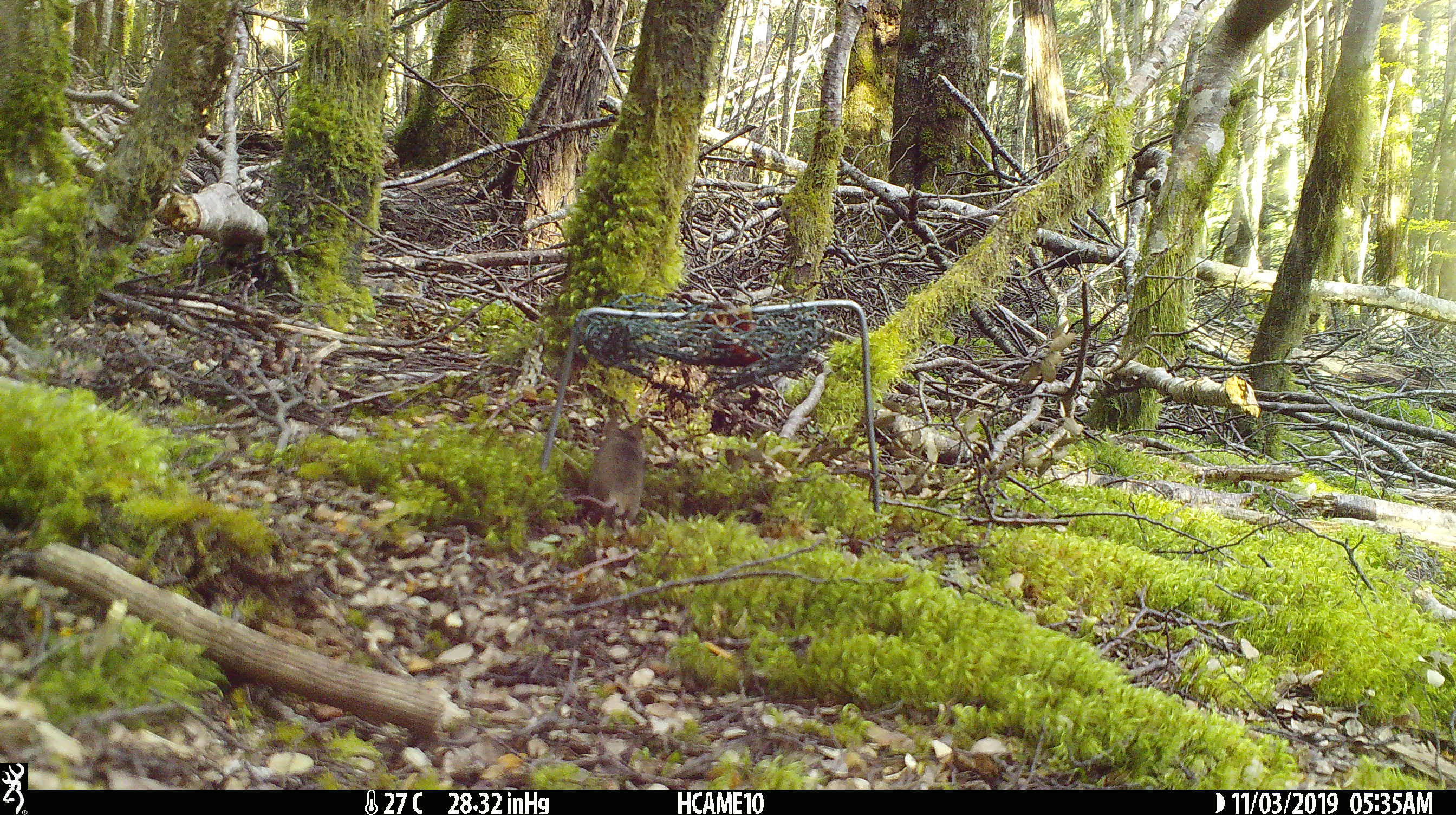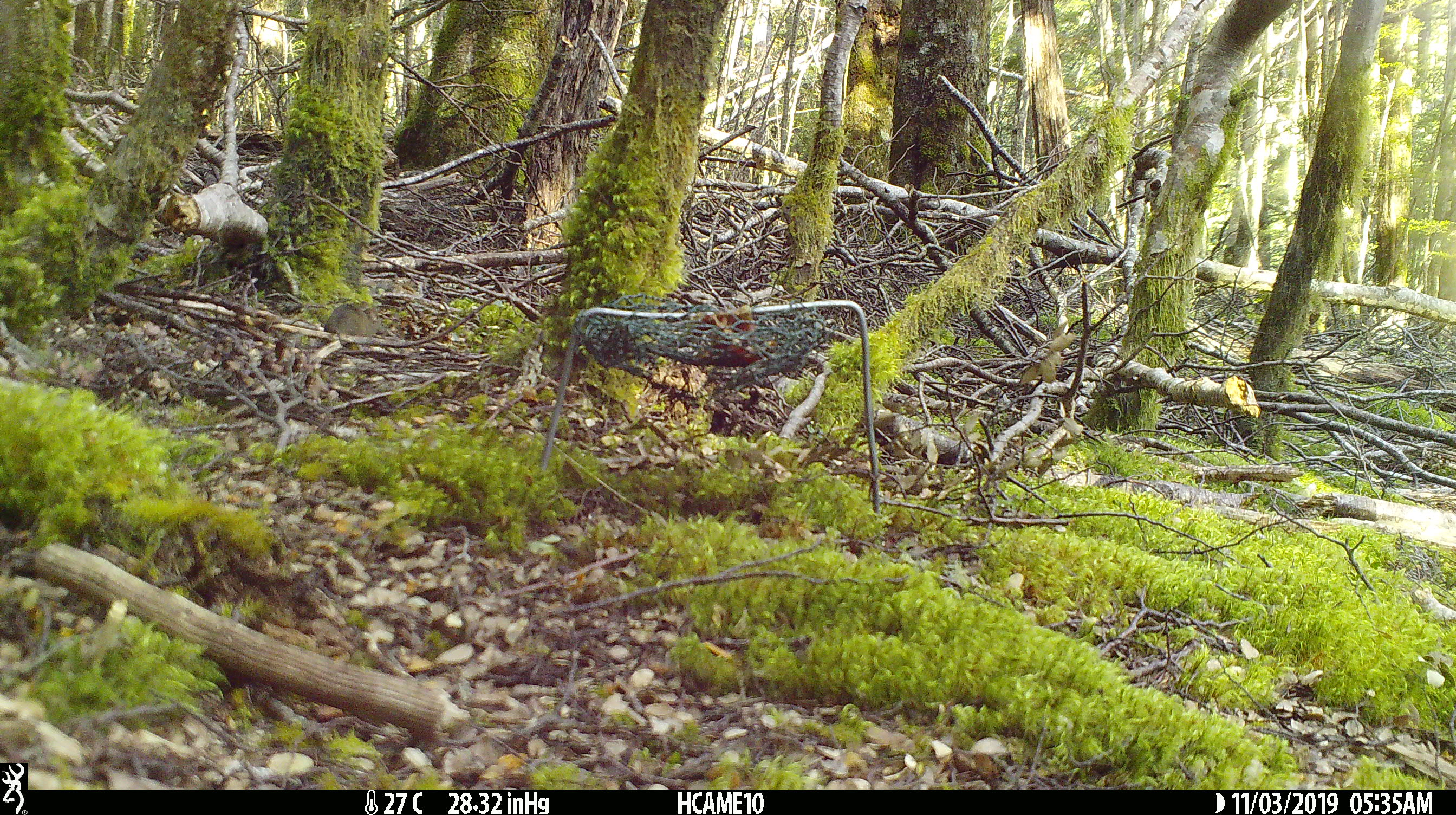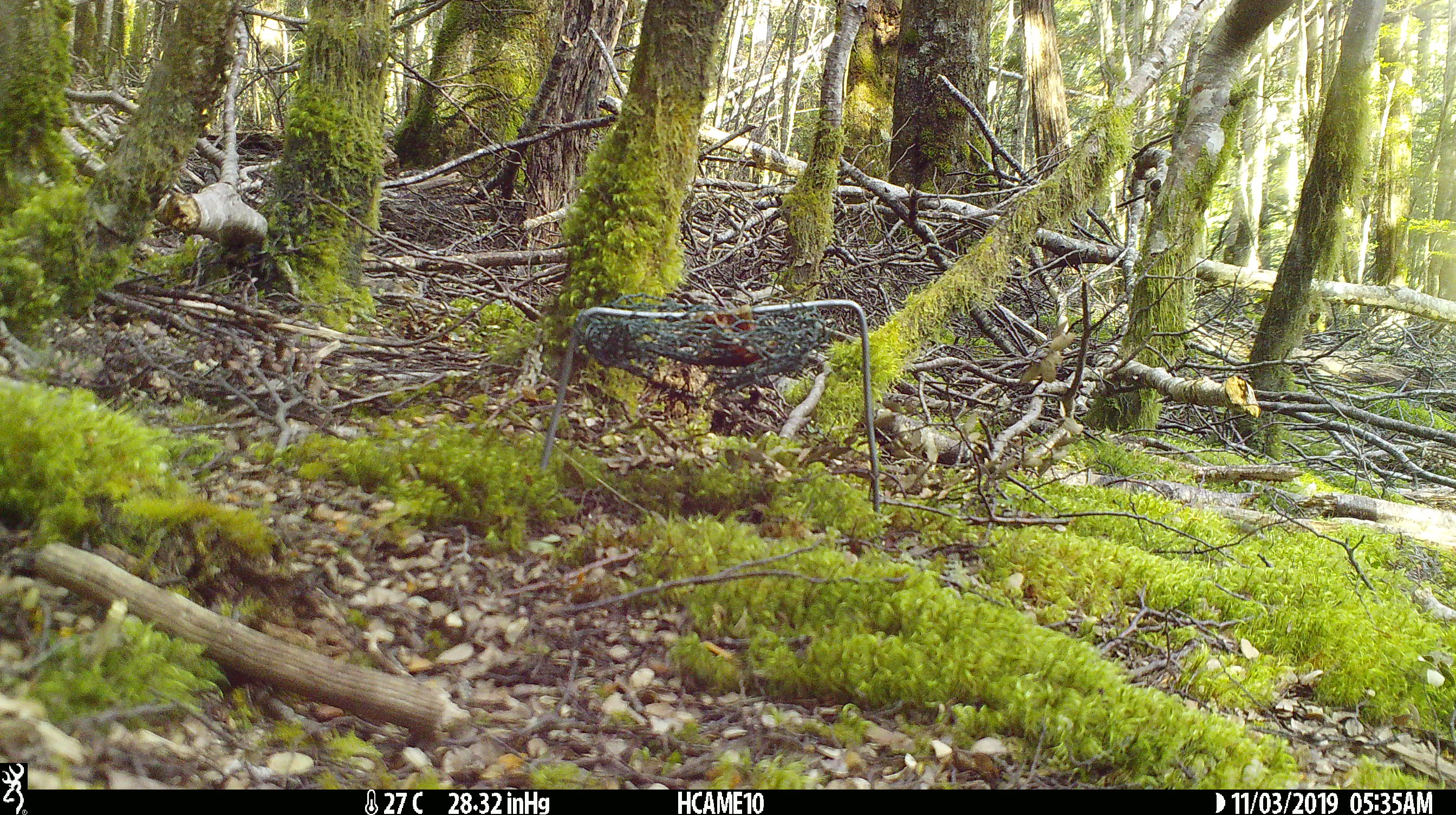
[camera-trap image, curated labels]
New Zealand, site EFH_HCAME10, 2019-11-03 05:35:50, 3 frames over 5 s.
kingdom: Animalia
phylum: Chordata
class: Mammalia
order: Rodentia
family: Muridae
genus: Mus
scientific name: Mus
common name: mouse